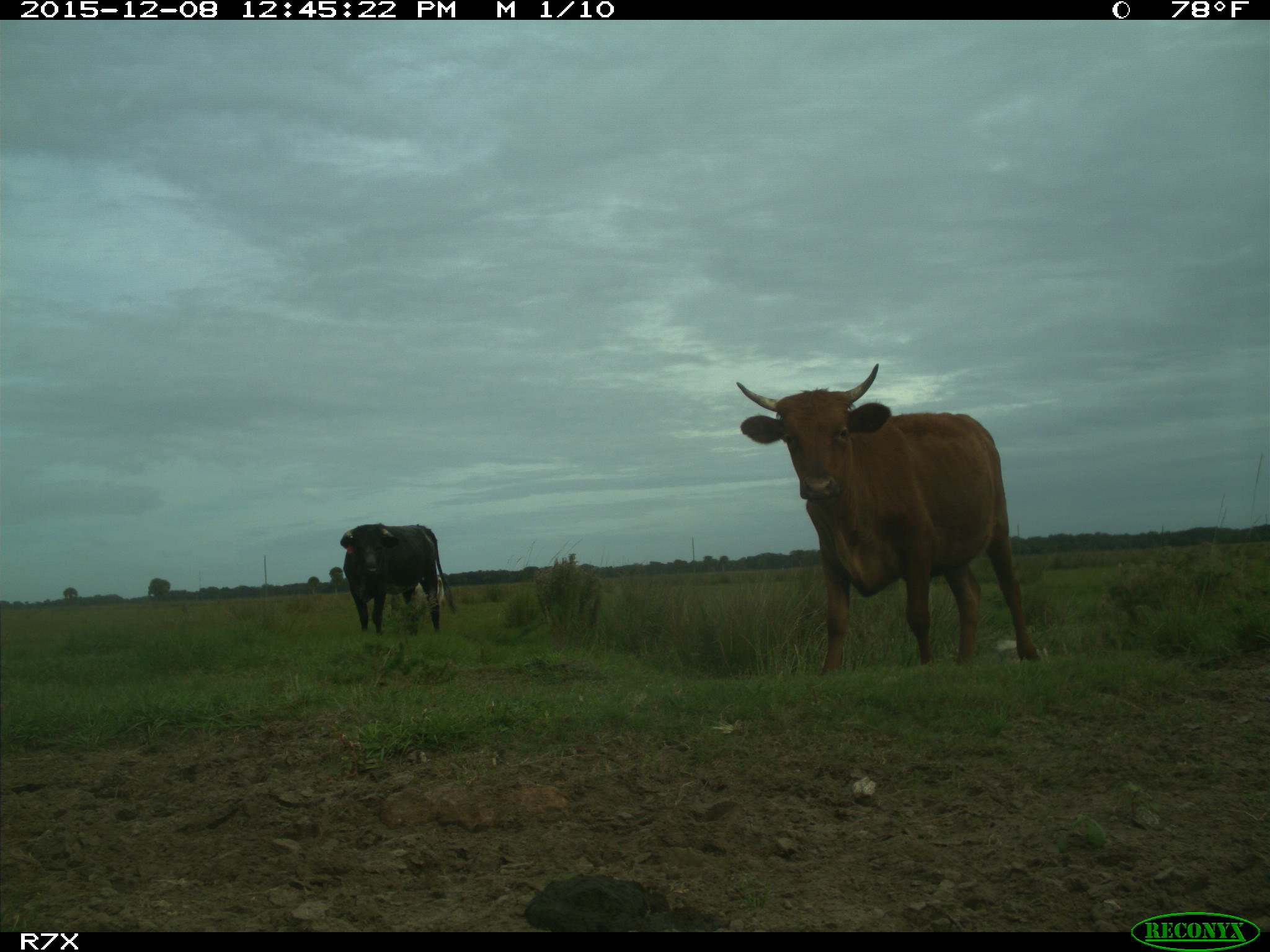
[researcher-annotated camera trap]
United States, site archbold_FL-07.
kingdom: Animalia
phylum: Chordata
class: Mammalia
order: Artiodactyla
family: Bovidae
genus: Bos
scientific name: Bos taurus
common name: domestic cow